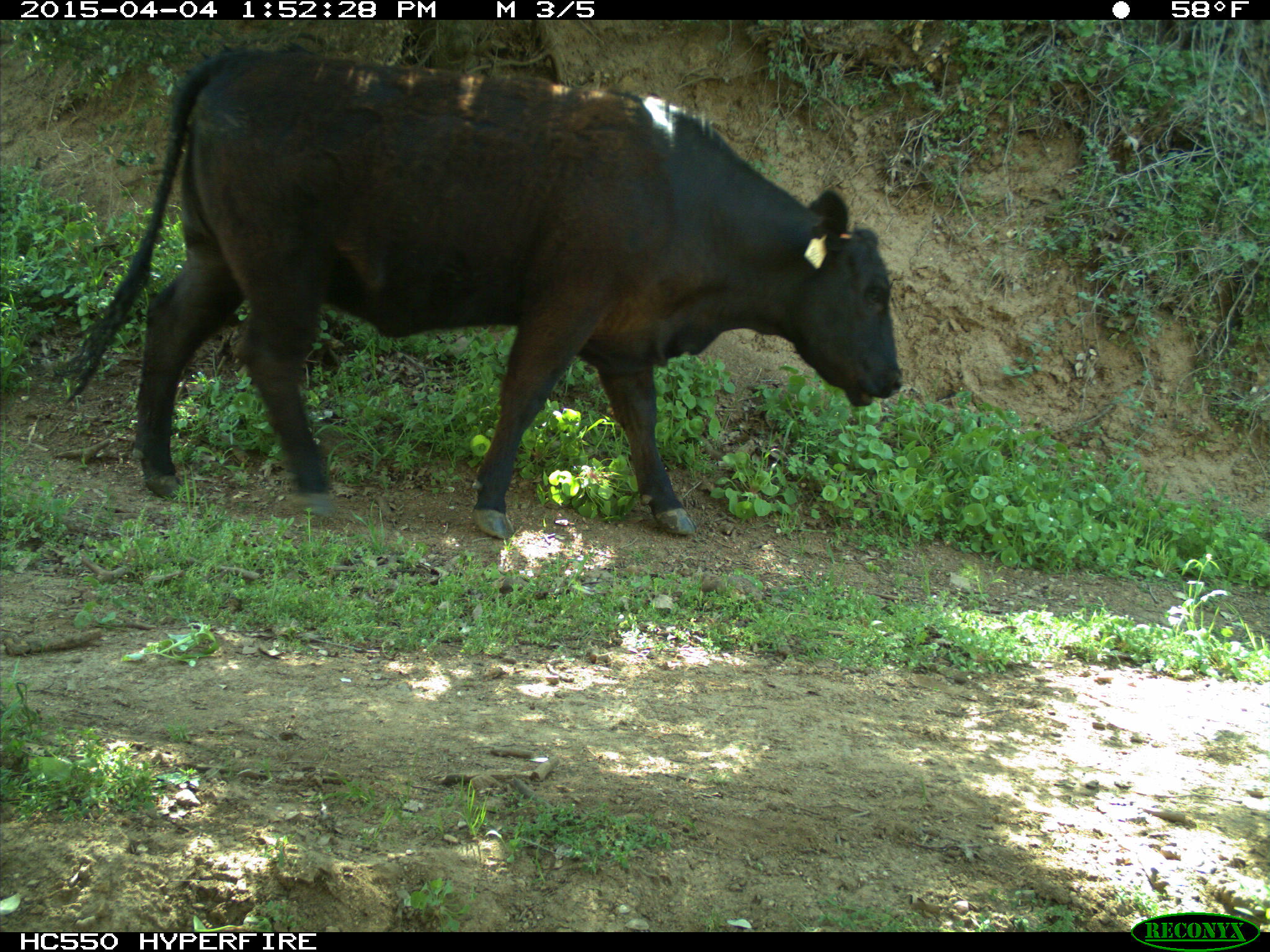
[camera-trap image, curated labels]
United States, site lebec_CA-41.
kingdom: Animalia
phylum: Chordata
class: Mammalia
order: Artiodactyla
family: Bovidae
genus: Bos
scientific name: Bos taurus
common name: domestic cow